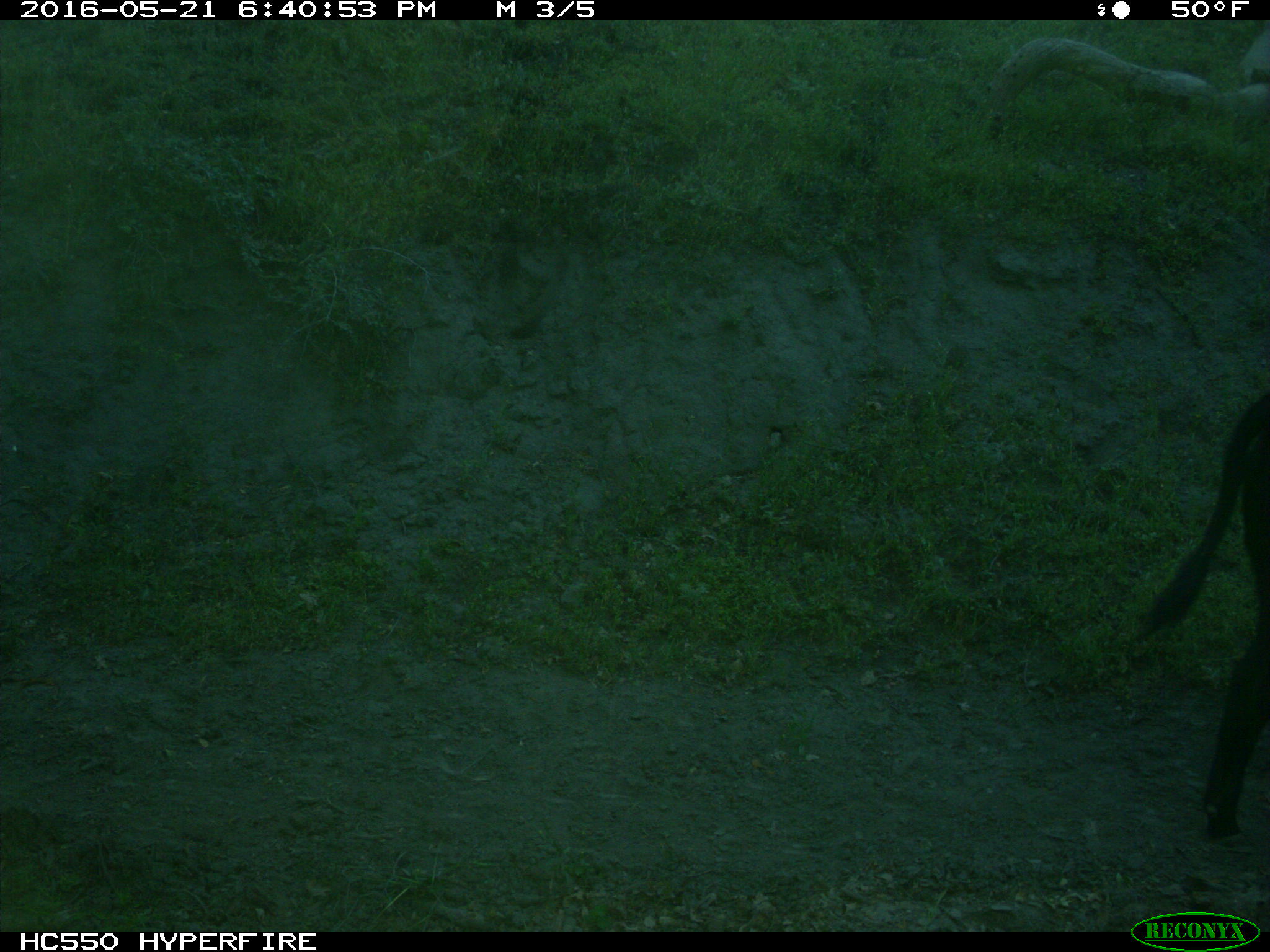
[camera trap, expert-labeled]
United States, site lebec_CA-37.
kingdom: Animalia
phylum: Chordata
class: Mammalia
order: Artiodactyla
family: Bovidae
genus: Bos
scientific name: Bos taurus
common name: domestic cow